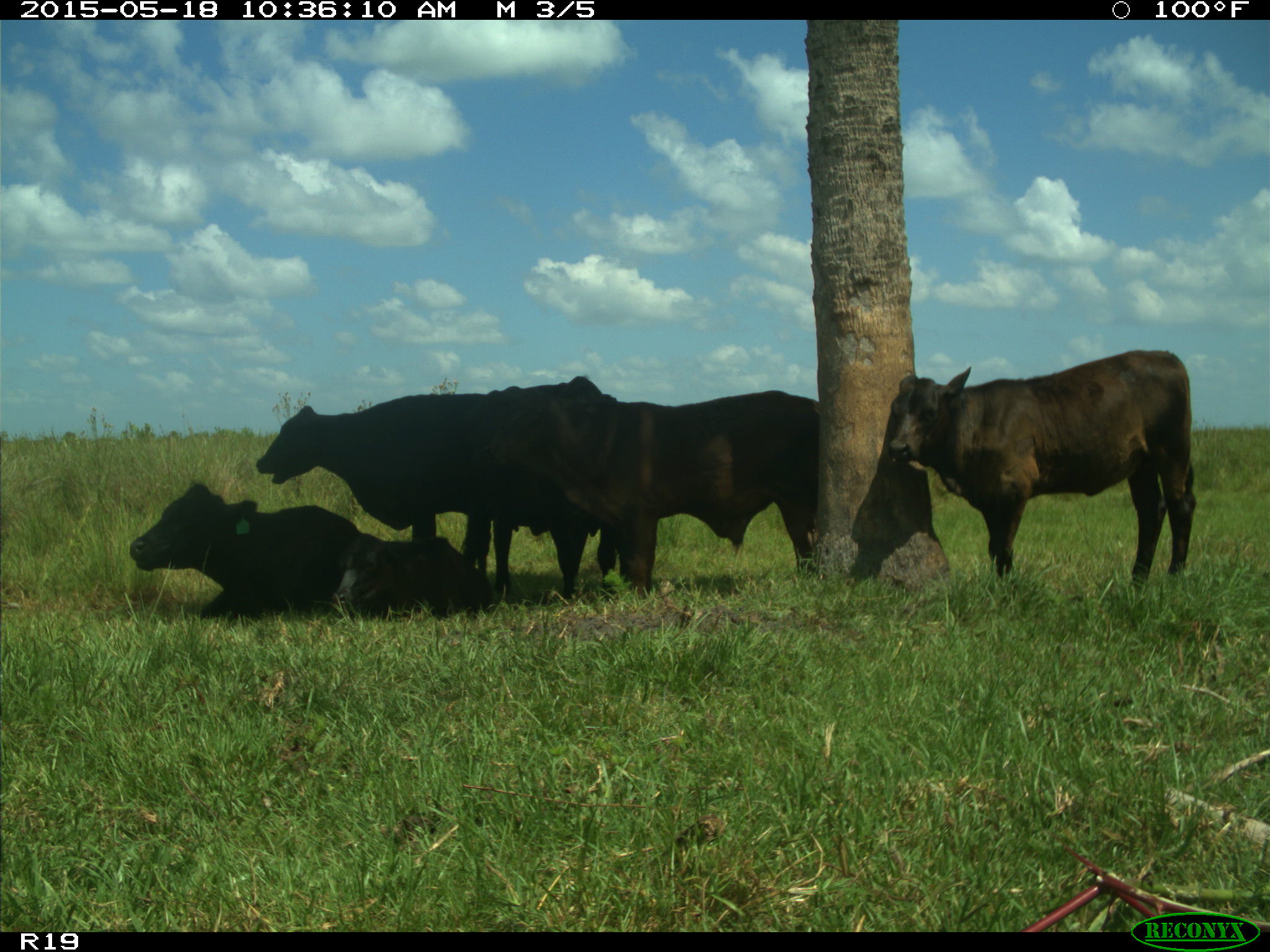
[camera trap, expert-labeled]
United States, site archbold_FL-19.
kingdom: Animalia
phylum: Chordata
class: Mammalia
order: Artiodactyla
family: Bovidae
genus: Bos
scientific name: Bos taurus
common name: domestic cow